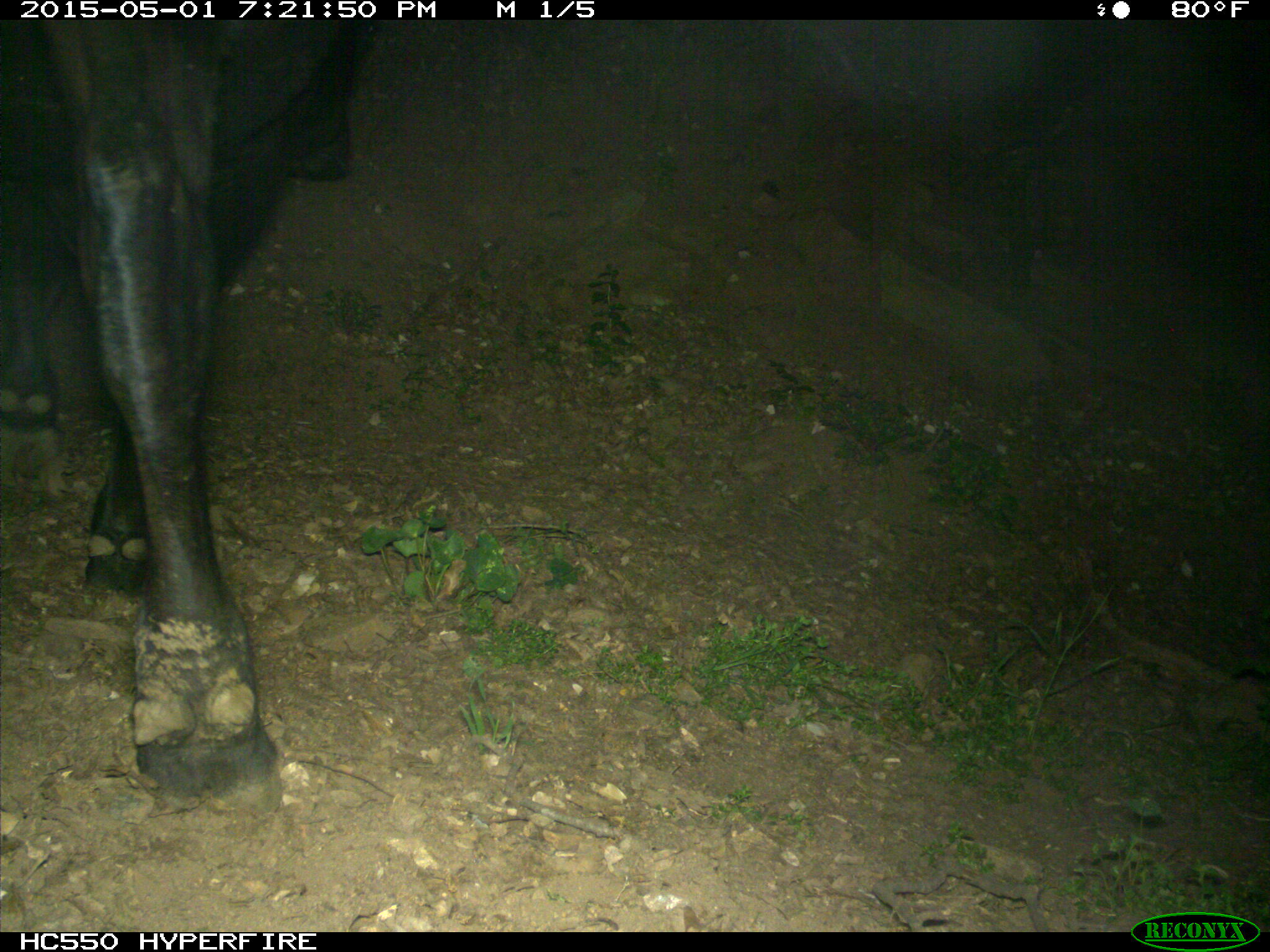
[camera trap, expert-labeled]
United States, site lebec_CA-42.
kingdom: Animalia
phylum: Chordata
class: Mammalia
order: Artiodactyla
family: Bovidae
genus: Bos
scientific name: Bos taurus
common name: domestic cow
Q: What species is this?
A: Bos taurus (domestic cow).